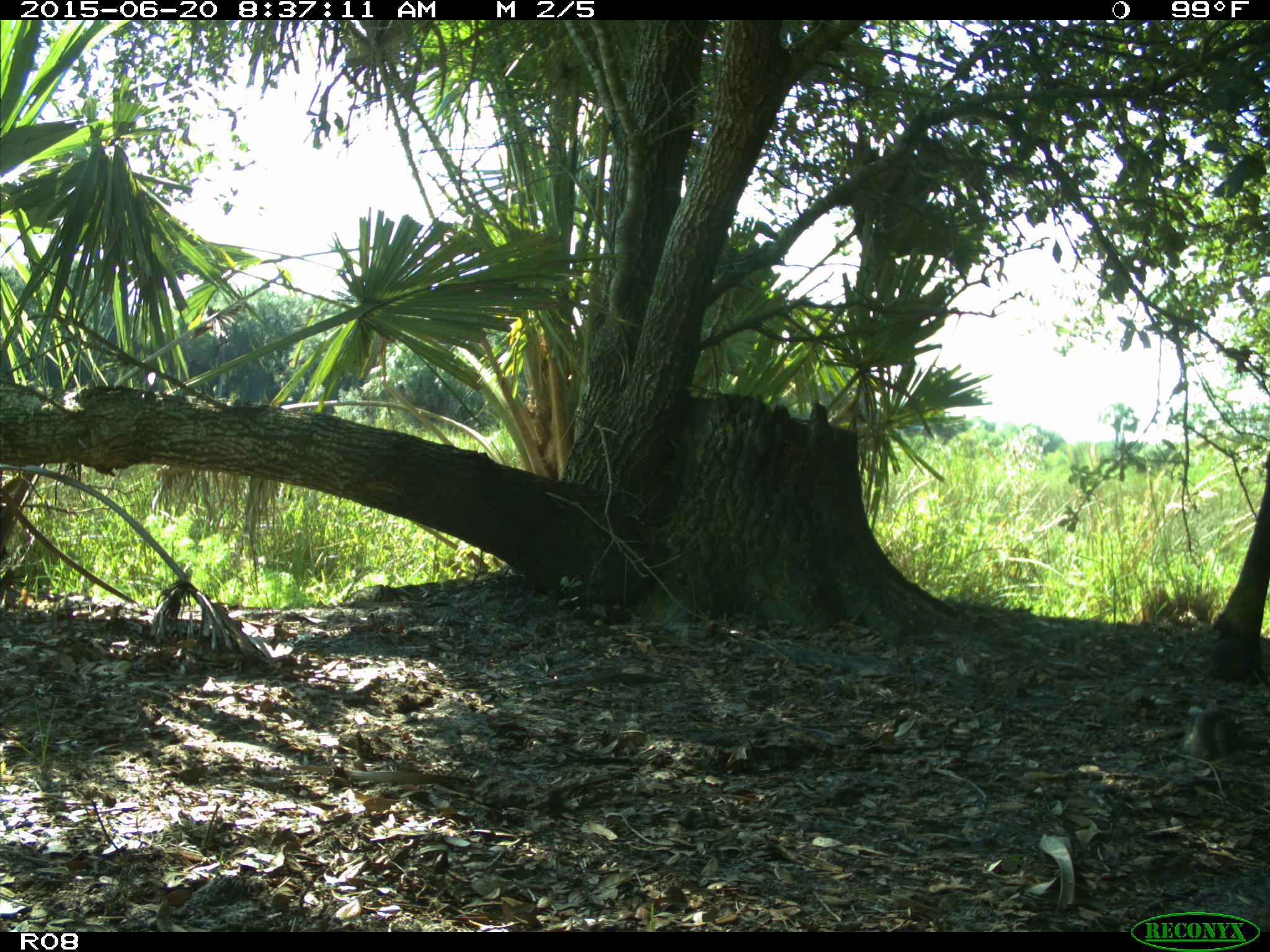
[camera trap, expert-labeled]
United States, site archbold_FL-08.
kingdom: Animalia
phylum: Chordata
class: Mammalia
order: Artiodactyla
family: Bovidae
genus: Bos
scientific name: Bos taurus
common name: domestic cow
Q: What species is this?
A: Bos taurus (domestic cow).